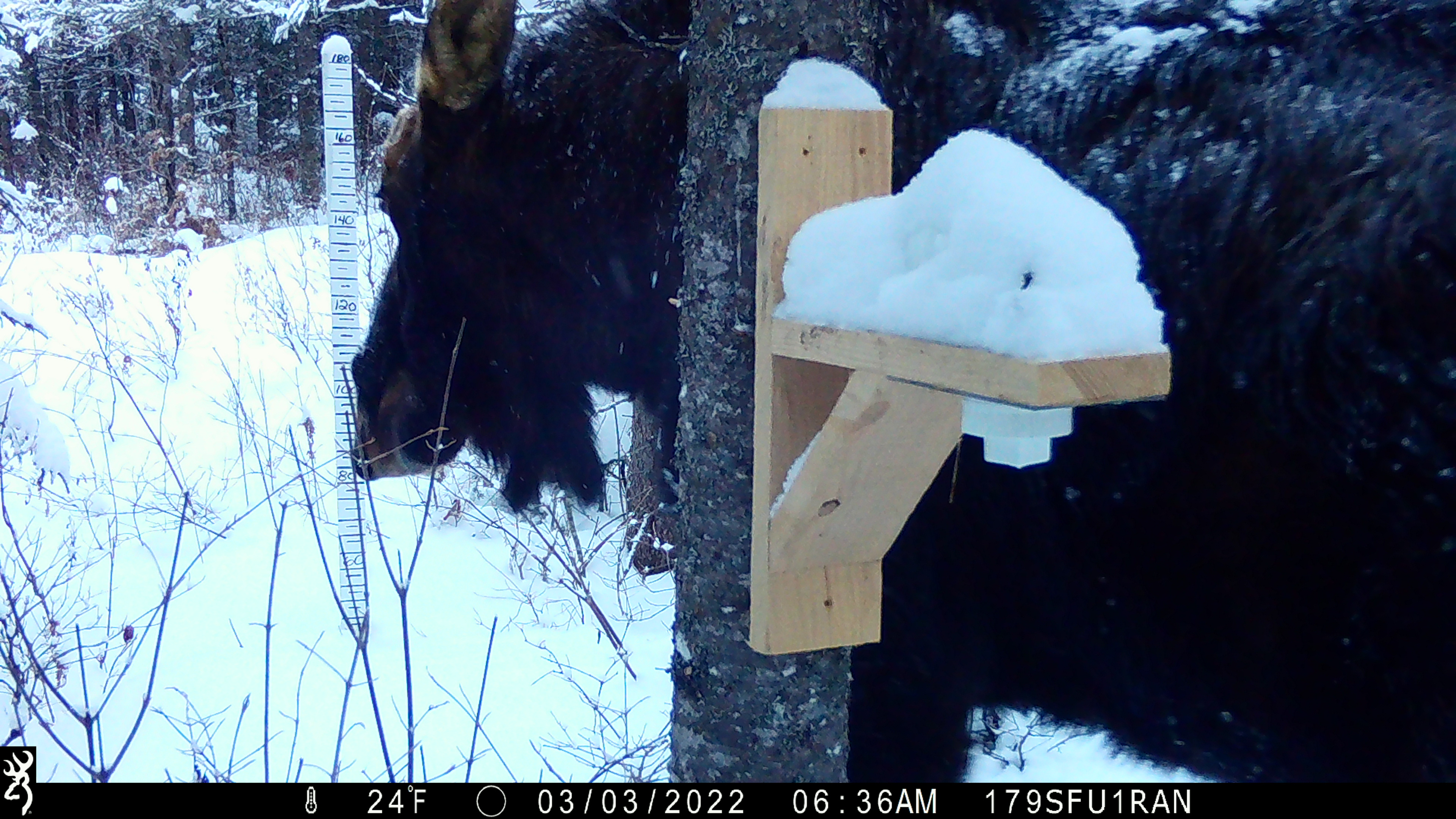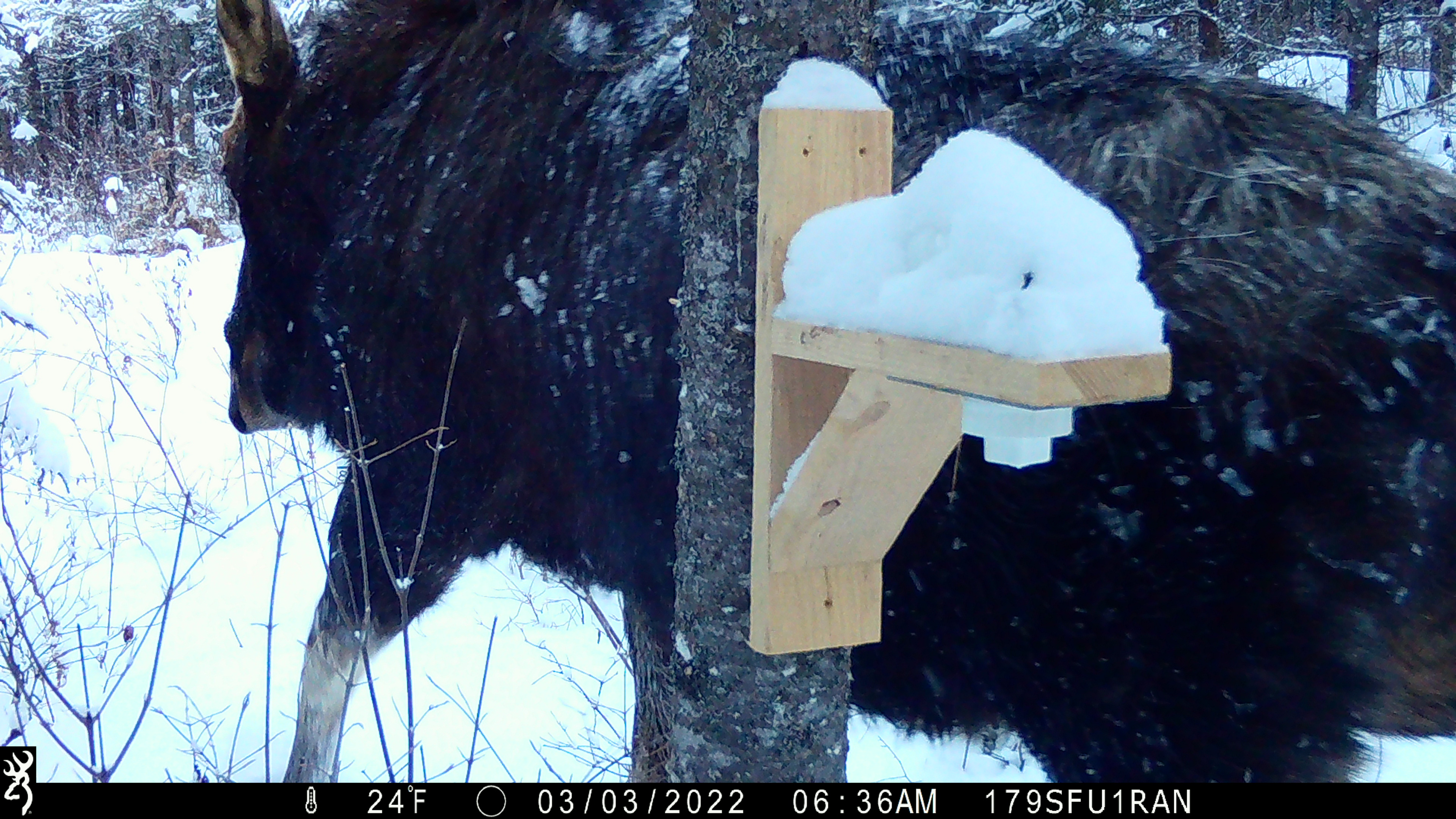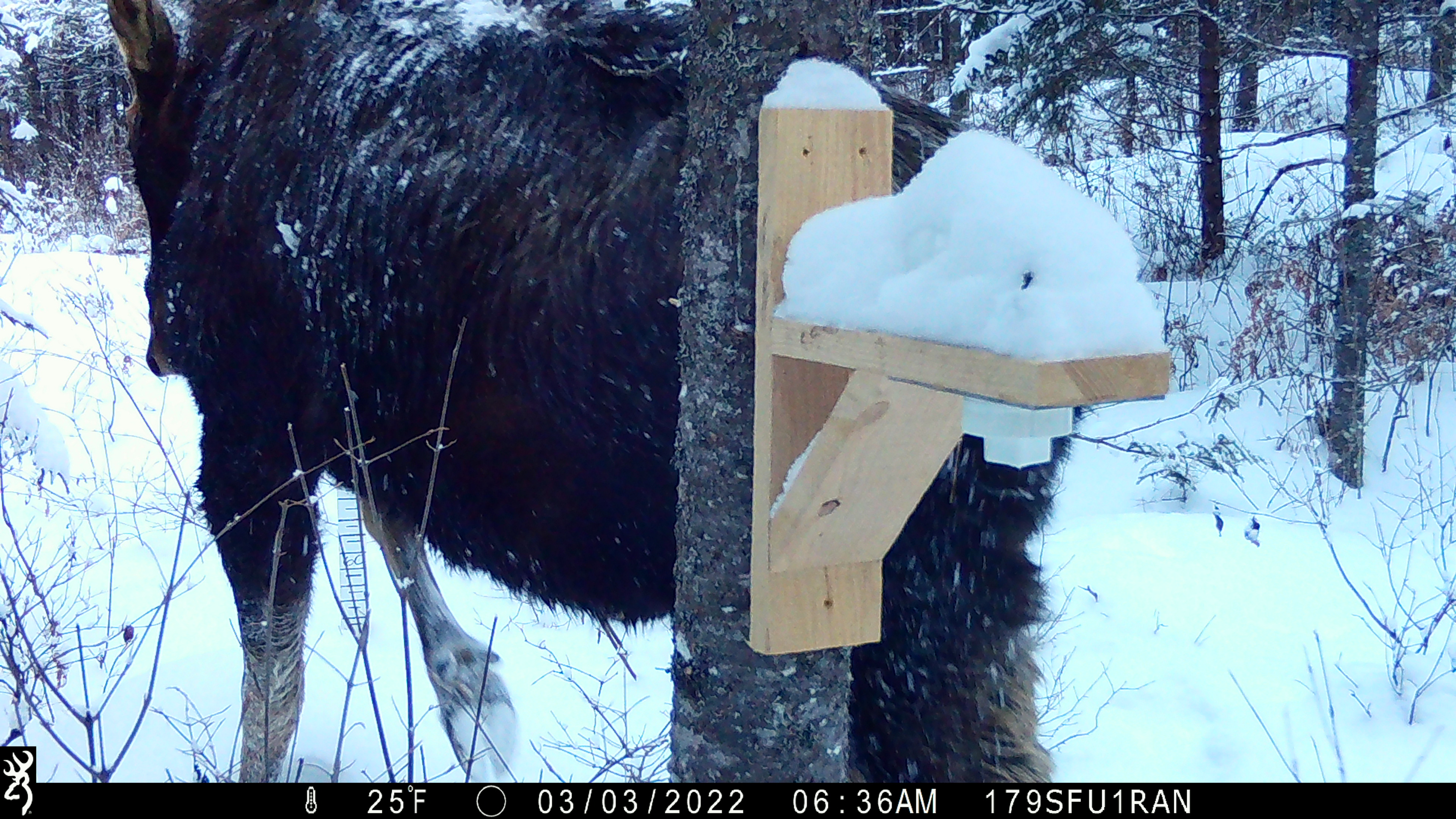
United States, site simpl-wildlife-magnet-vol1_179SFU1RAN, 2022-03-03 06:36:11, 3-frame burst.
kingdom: Animalia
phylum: Chordata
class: Mammalia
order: Artiodactyla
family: Cervidae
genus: Alces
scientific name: Alces alces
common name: moose